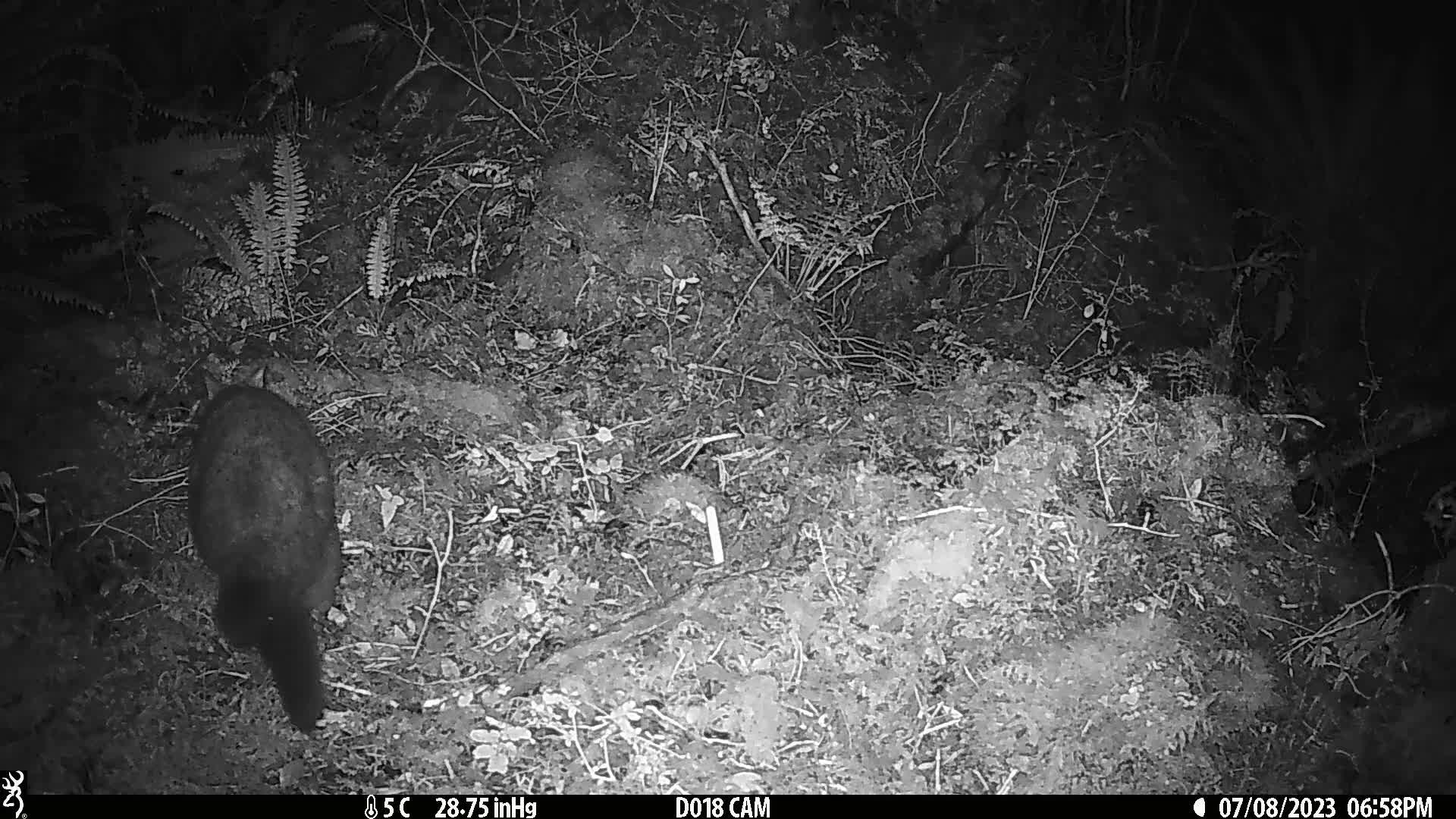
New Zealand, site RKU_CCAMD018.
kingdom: Animalia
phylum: Chordata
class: Mammalia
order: Diprotodontia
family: Phalangeridae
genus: Trichosurus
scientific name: Trichosurus vulpecula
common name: common brushtail possum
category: possum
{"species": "possum (common brushtail possum) (Trichosurus vulpecula)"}